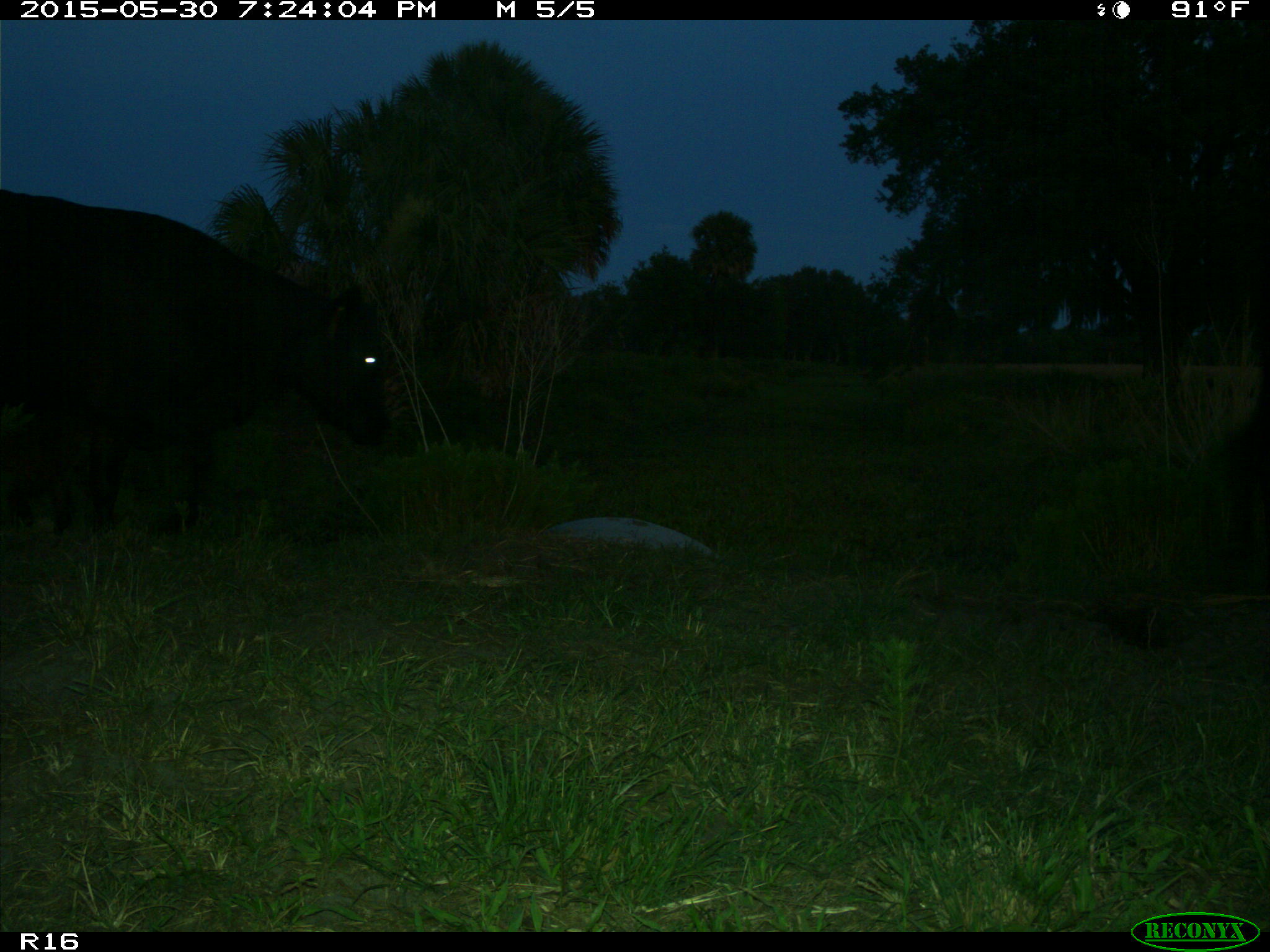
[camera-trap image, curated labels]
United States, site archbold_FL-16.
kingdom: Animalia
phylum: Chordata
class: Mammalia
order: Artiodactyla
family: Bovidae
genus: Bos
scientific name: Bos taurus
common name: domestic cow